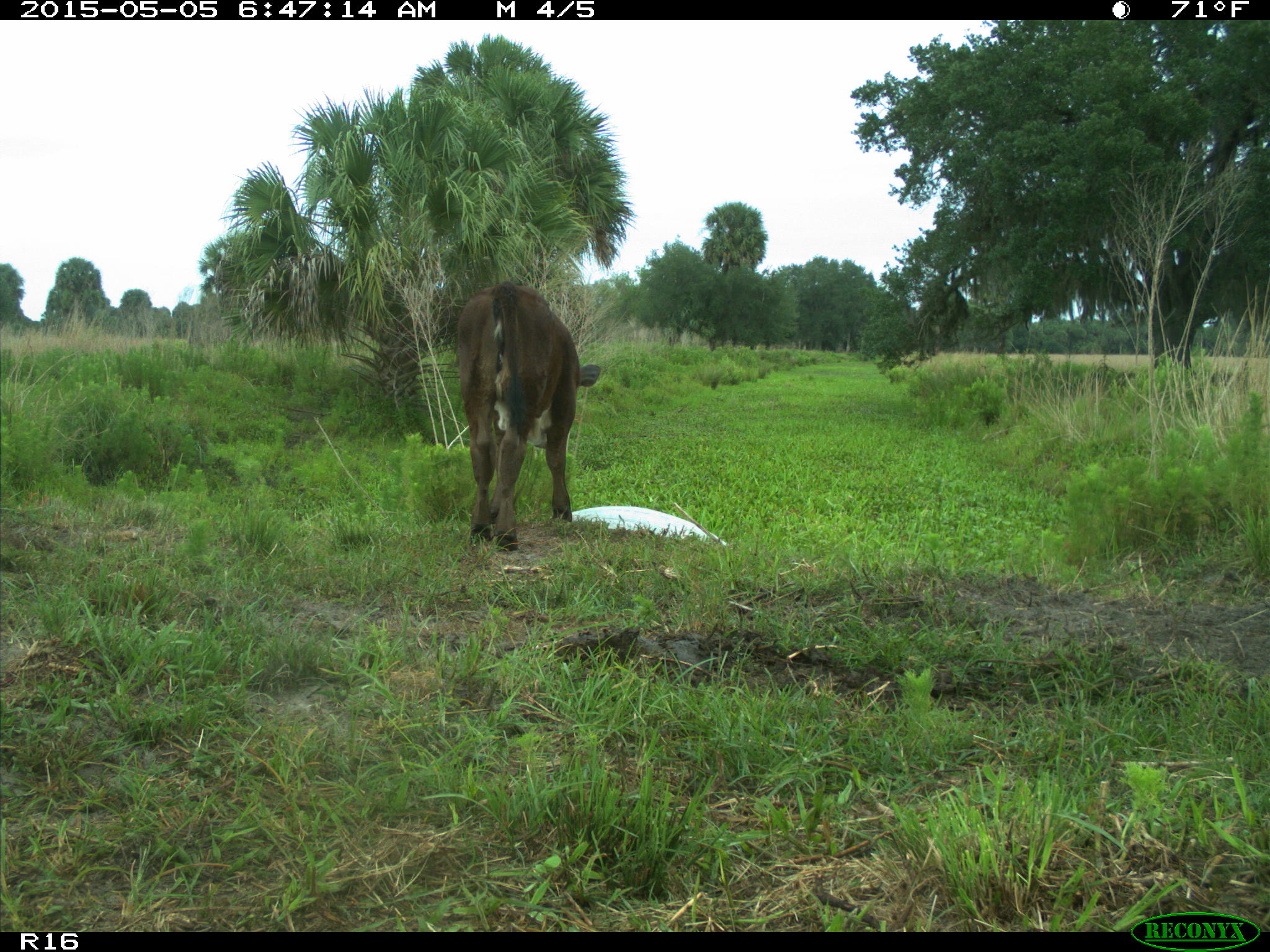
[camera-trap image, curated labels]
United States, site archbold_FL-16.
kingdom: Animalia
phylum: Chordata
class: Mammalia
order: Artiodactyla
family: Bovidae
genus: Bos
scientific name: Bos taurus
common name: domestic cow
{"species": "Bos taurus (domestic cow)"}